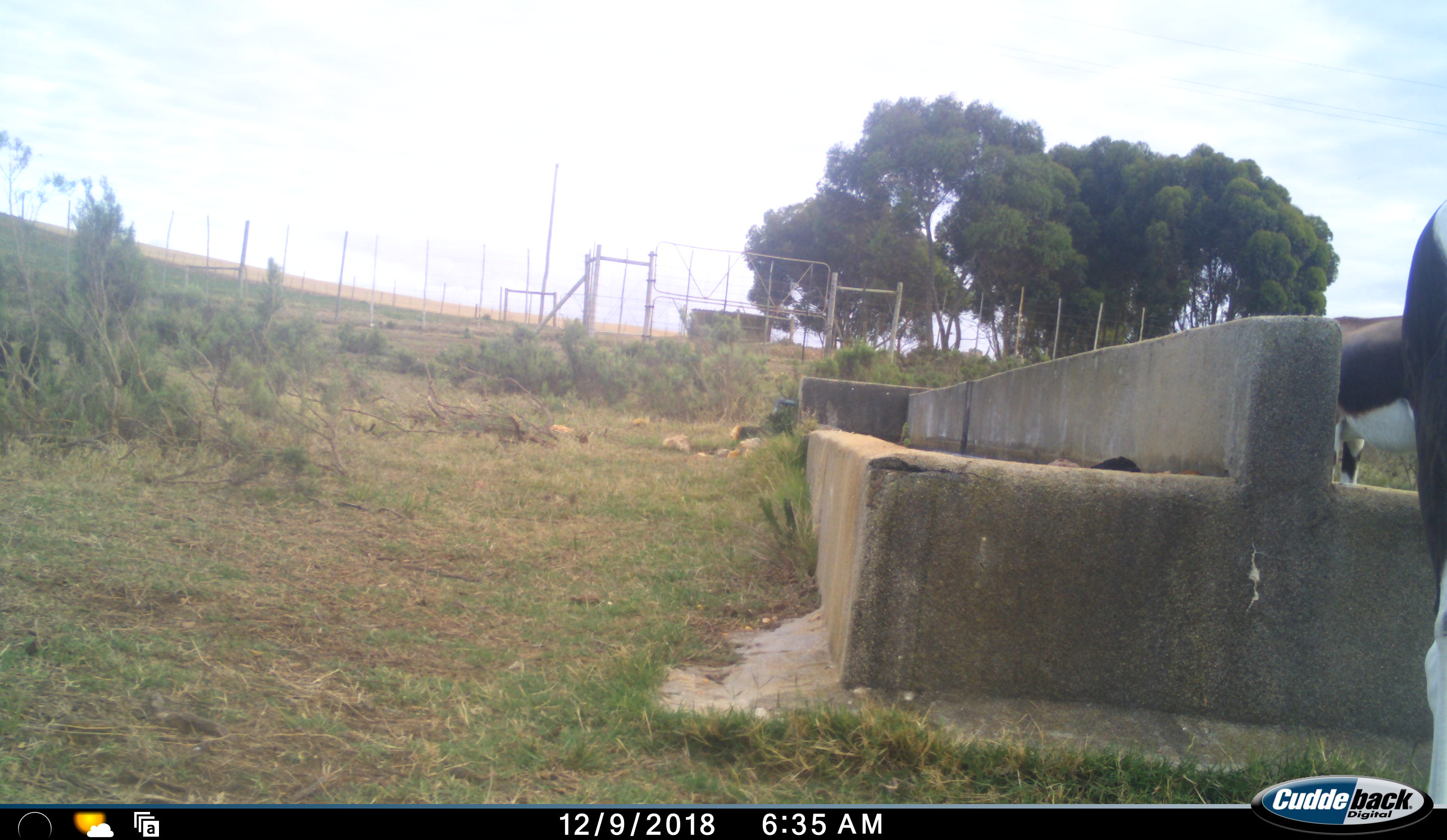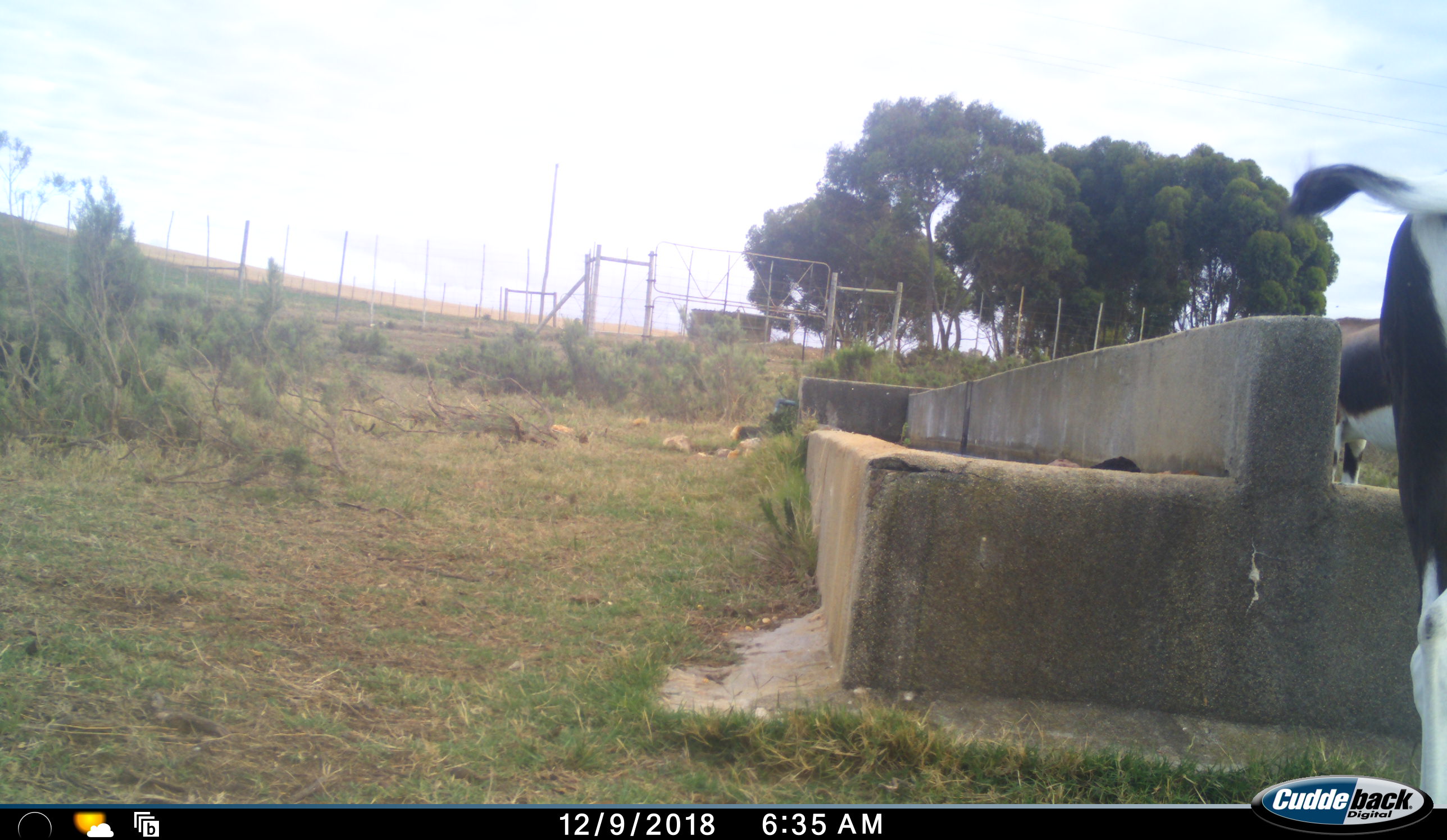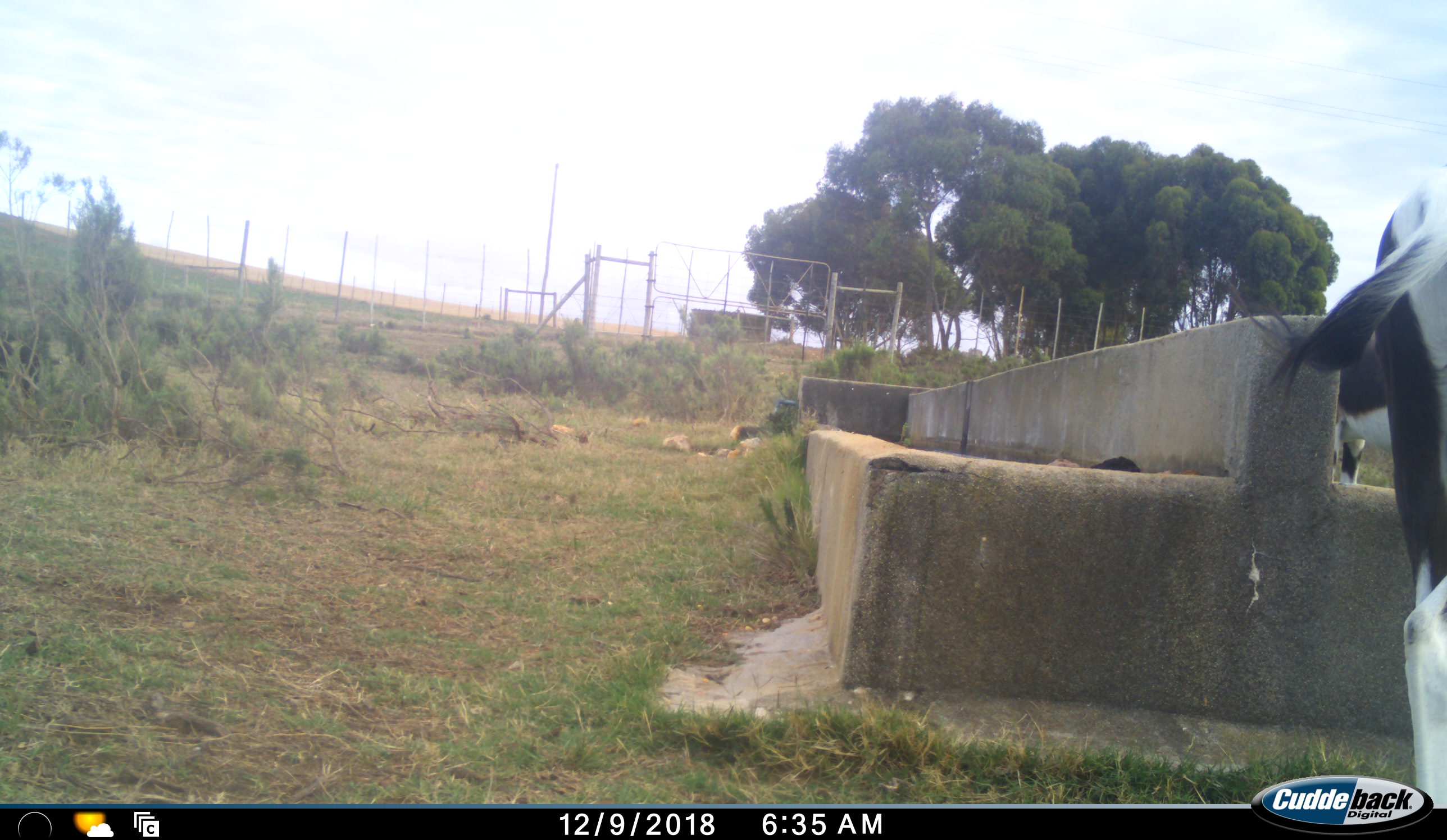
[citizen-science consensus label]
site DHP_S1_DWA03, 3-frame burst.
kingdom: Animalia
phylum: Chordata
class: Mammalia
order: Artiodactyla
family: Bovidae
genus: Damaliscus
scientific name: Damaliscus pygargus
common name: bontebok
Bontebok (Damaliscus pygargus), count 2. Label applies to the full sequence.